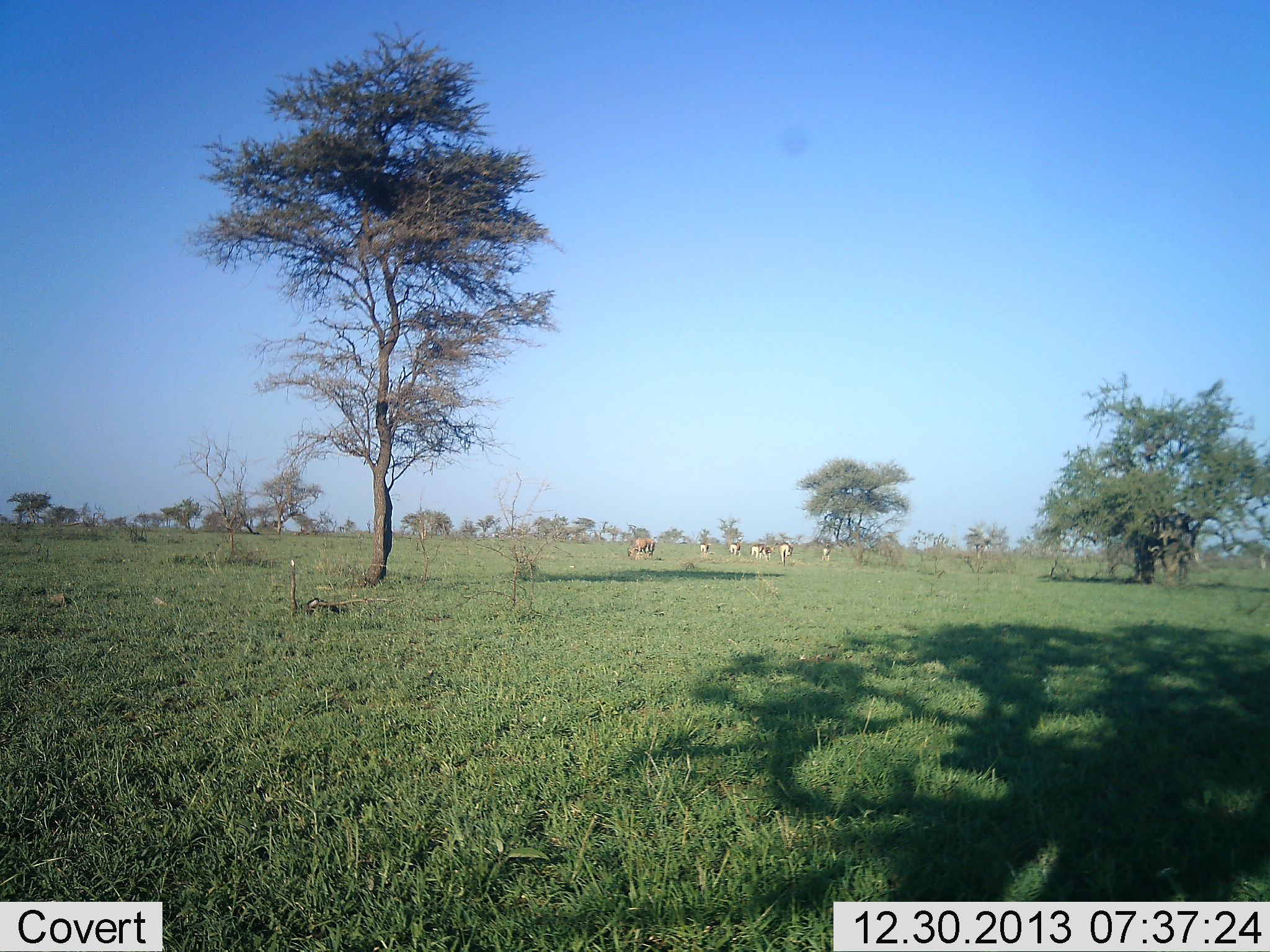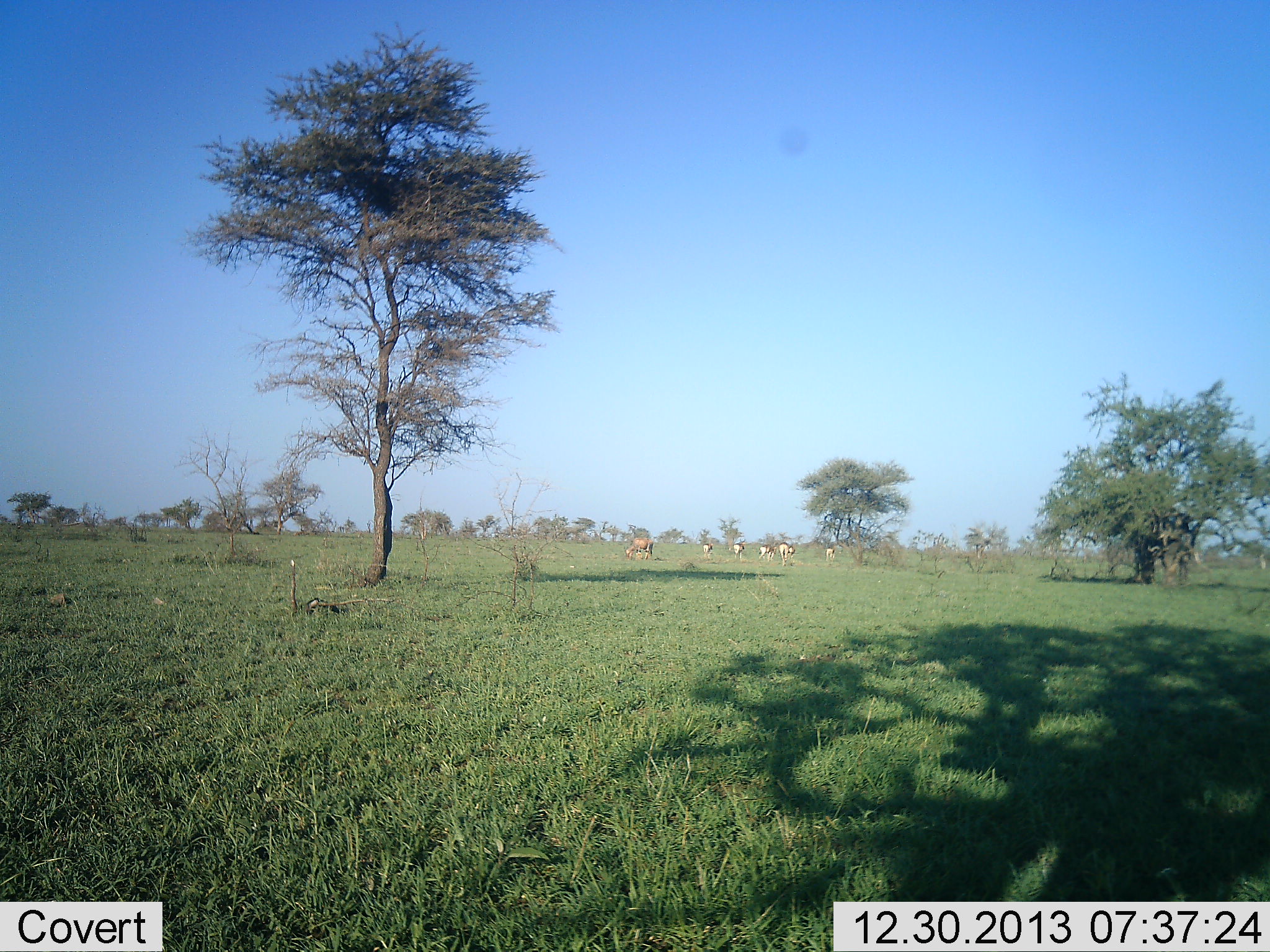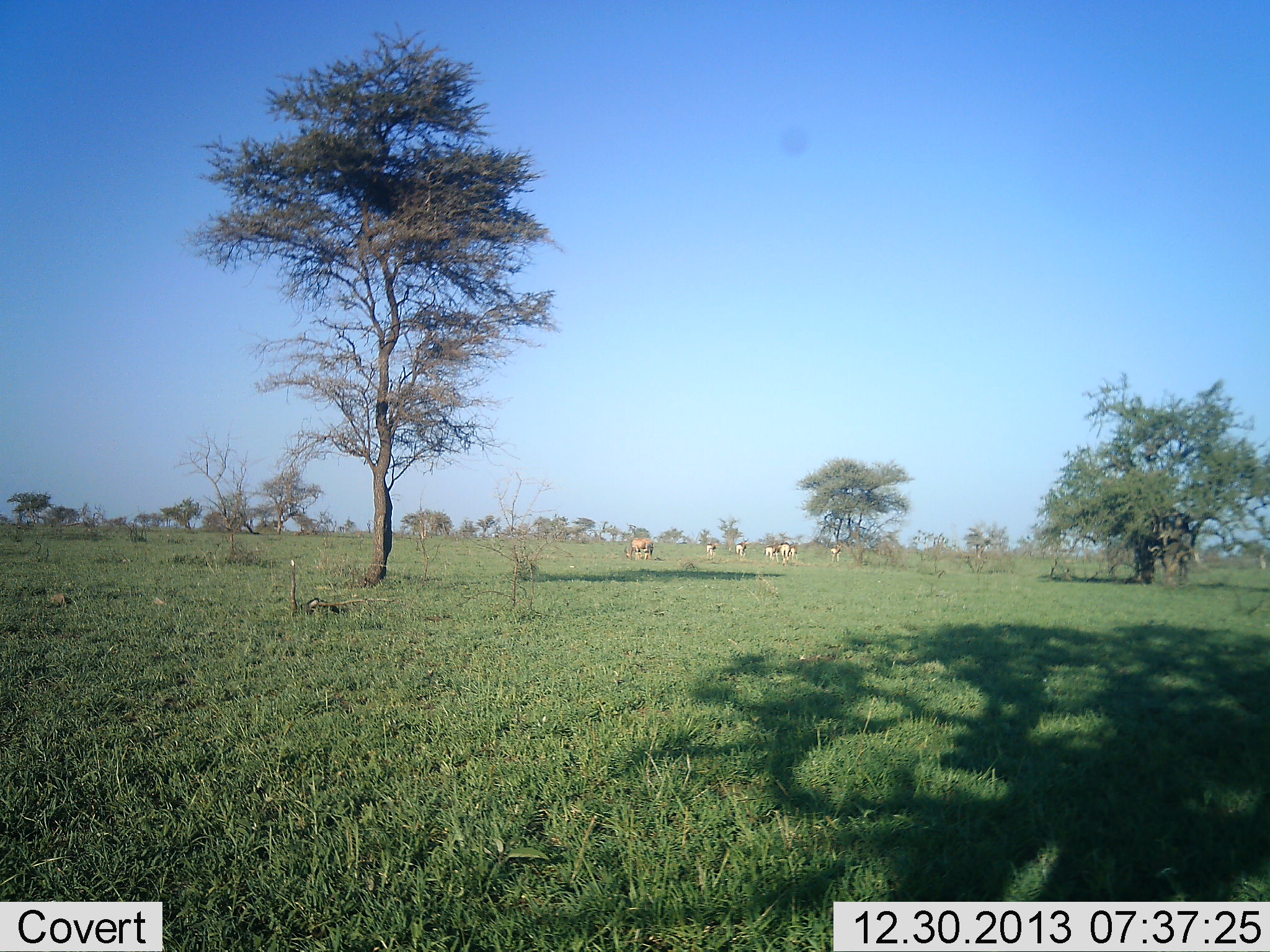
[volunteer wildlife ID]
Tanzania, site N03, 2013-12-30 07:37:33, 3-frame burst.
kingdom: Animalia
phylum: Chordata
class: Mammalia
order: Artiodactyla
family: Bovidae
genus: Nanger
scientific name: Nanger granti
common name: grant's gazelle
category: gazellegrants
Gazellegrants (grant's gazelle) (Nanger granti), count 8. Behavior (volunteer vote fractions): standing 33%, resting 0%, moving 33%, interacting 0%. Young present (vote fraction): 0%. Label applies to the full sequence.